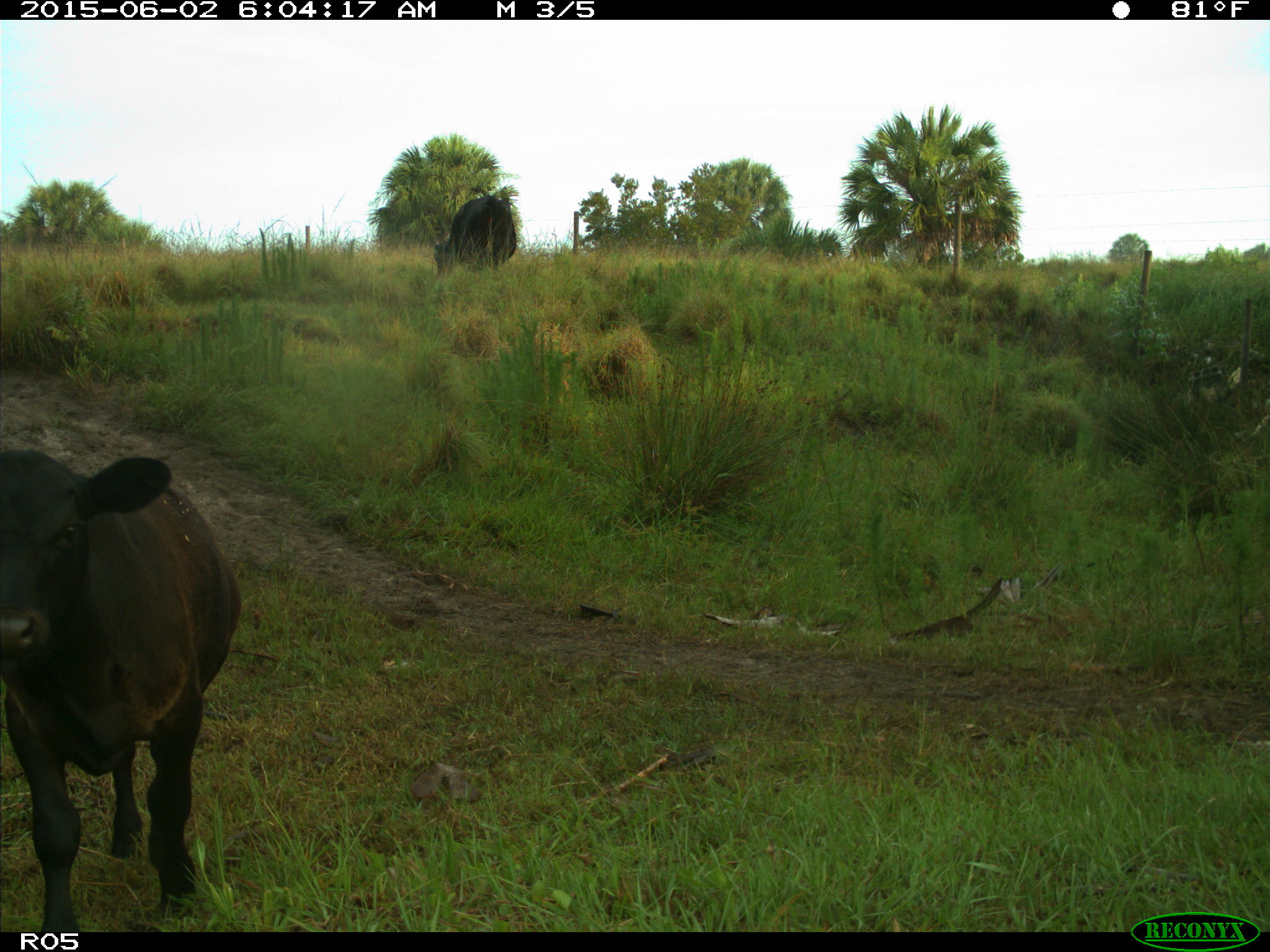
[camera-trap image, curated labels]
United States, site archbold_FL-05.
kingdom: Animalia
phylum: Chordata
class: Mammalia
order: Artiodactyla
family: Bovidae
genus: Bos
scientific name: Bos taurus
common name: domestic cow